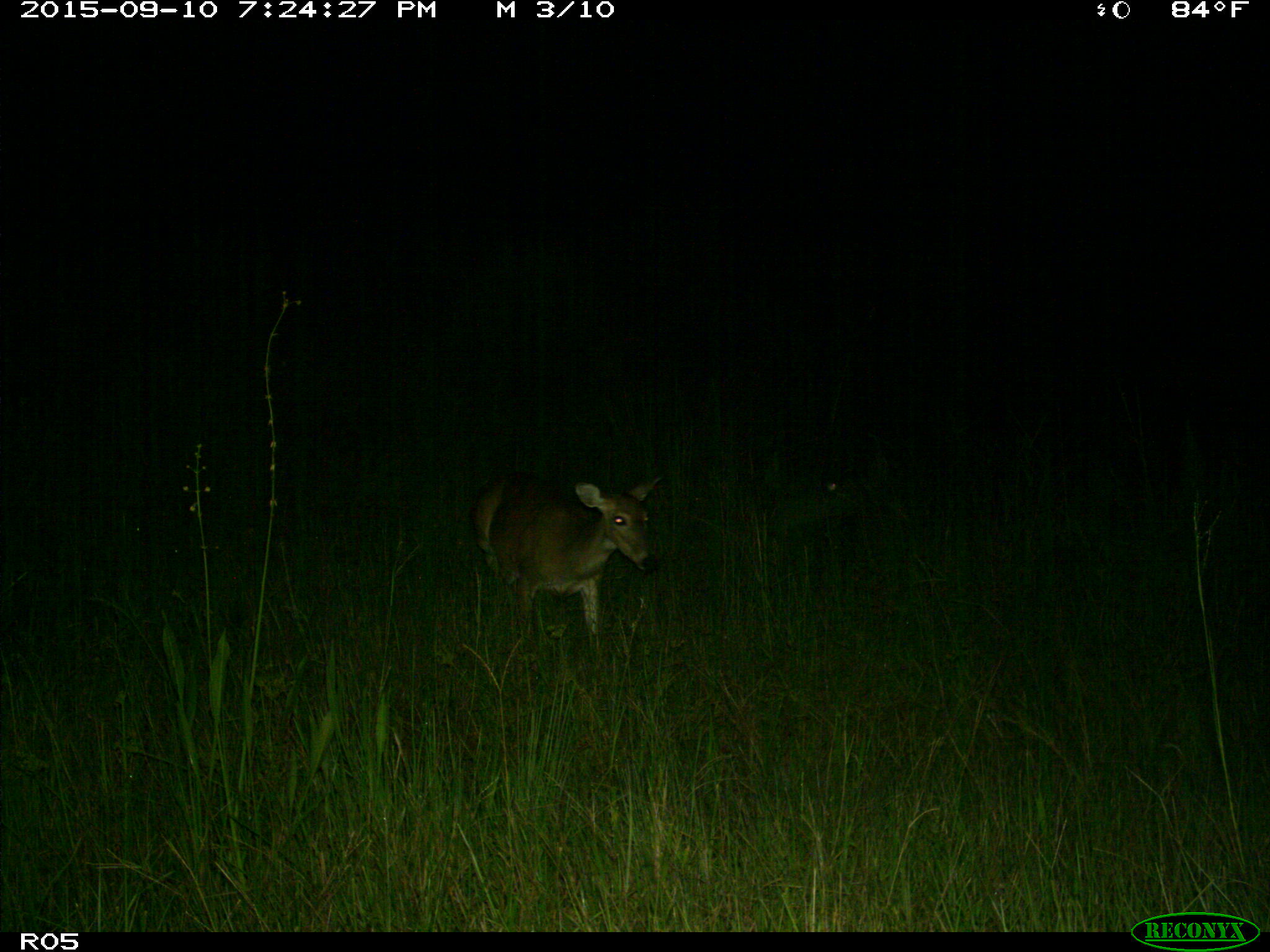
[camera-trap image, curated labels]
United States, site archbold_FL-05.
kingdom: Animalia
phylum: Chordata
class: Mammalia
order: Artiodactyla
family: Cervidae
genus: Odocoileus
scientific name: Odocoileus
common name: deer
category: unidentified deer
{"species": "unidentified deer (deer) (Odocoileus)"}